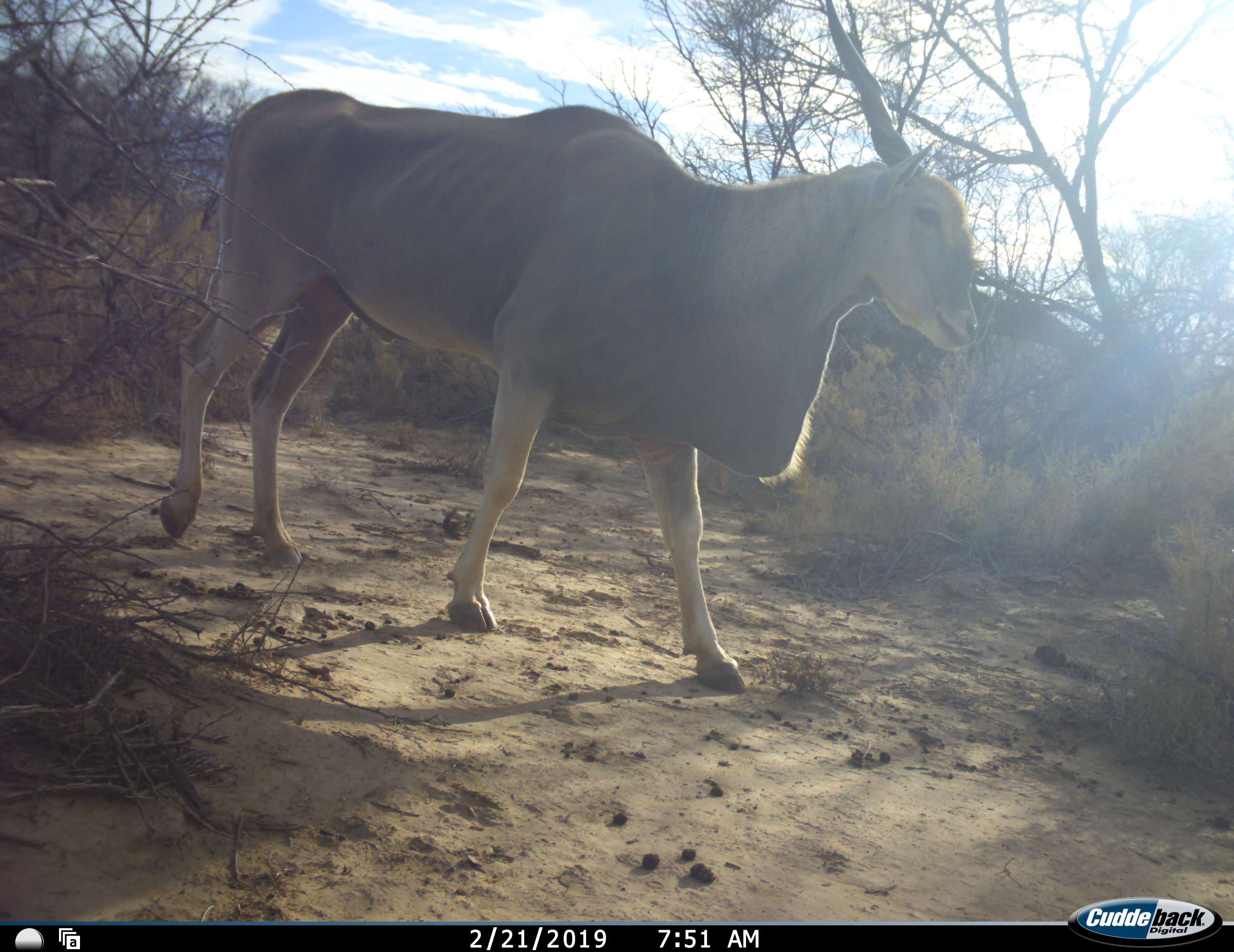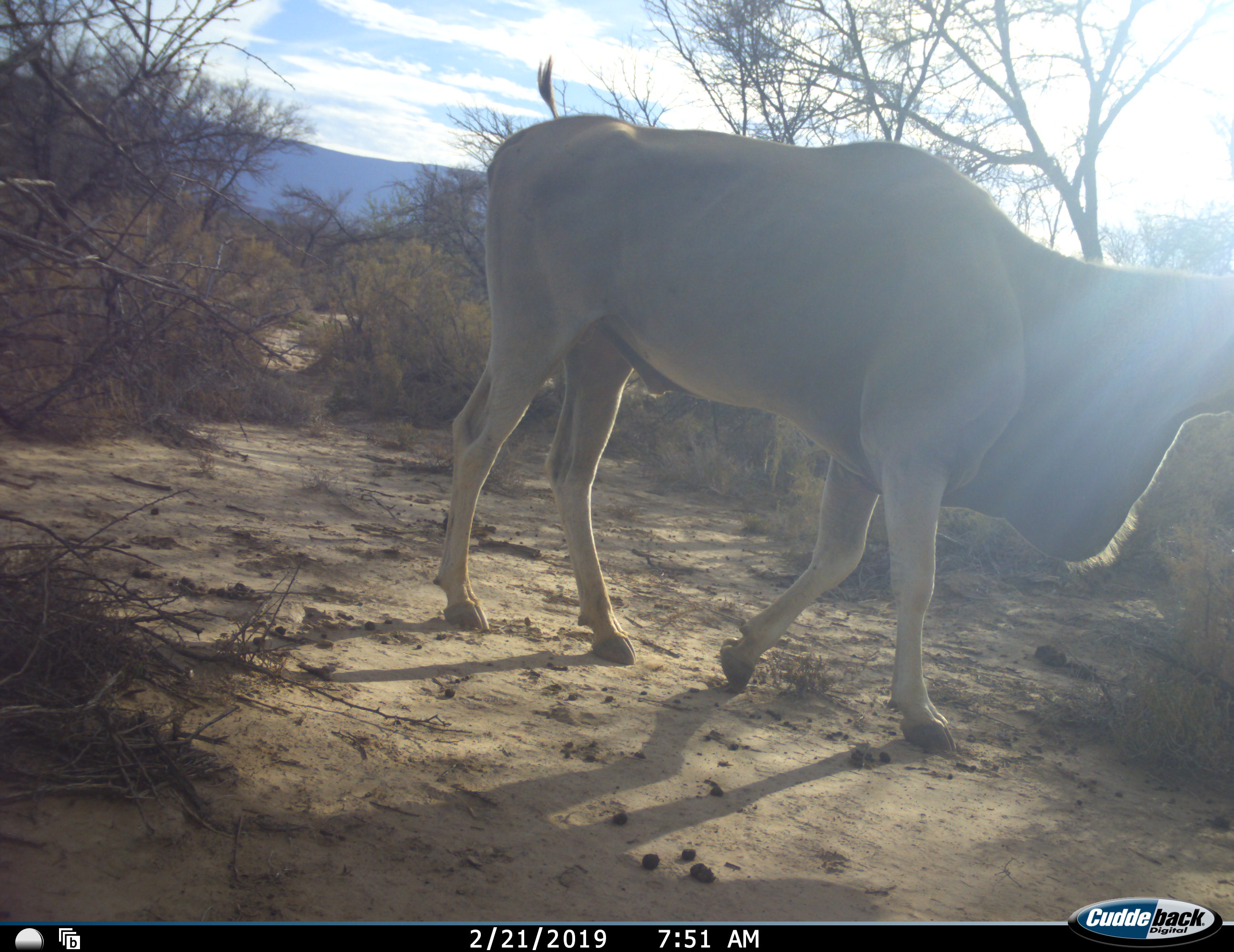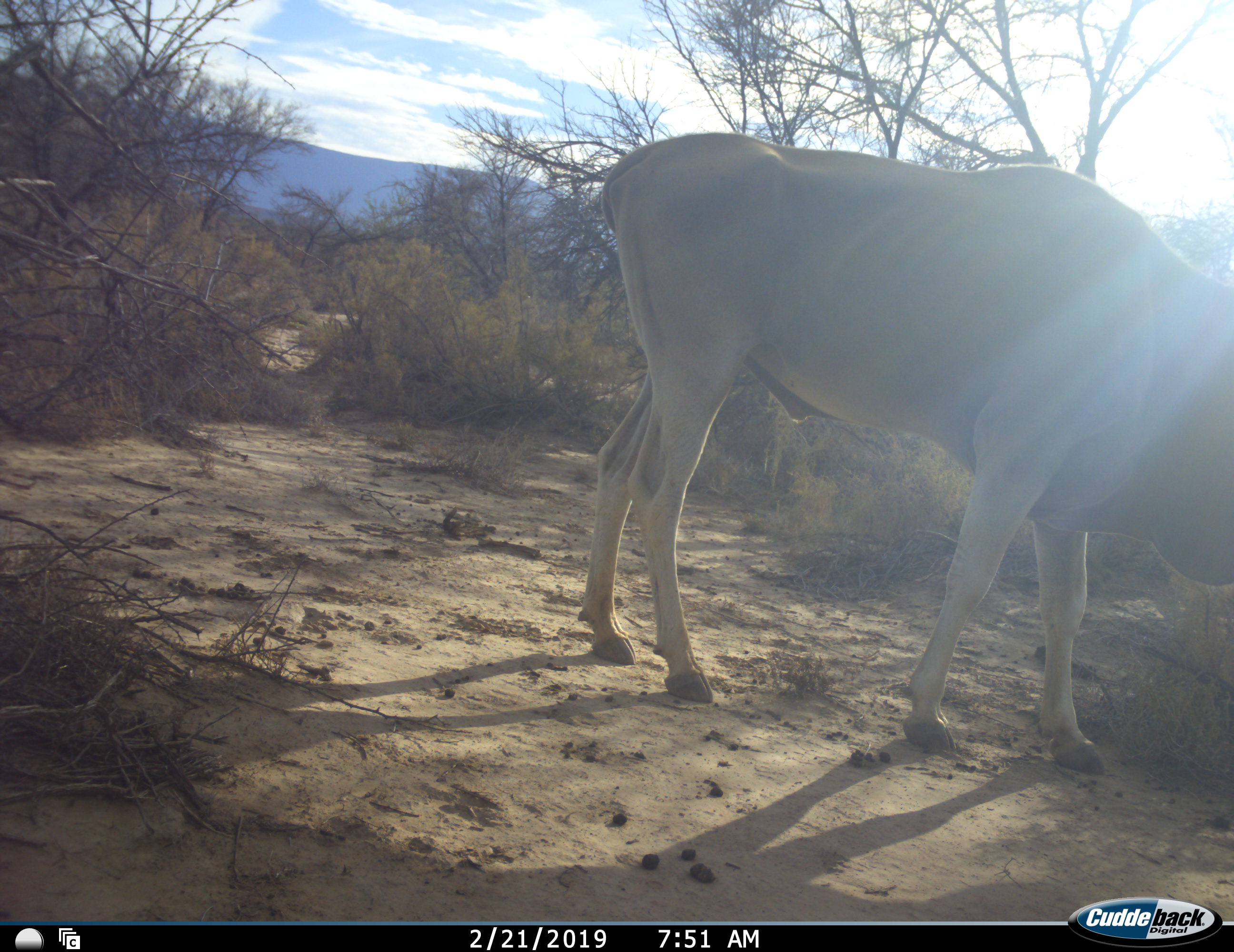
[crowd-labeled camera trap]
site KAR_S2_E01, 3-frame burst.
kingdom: Animalia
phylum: Chordata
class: Mammalia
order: Artiodactyla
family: Bovidae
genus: Tragelaphus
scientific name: Tragelaphus oryx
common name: eland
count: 1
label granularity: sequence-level